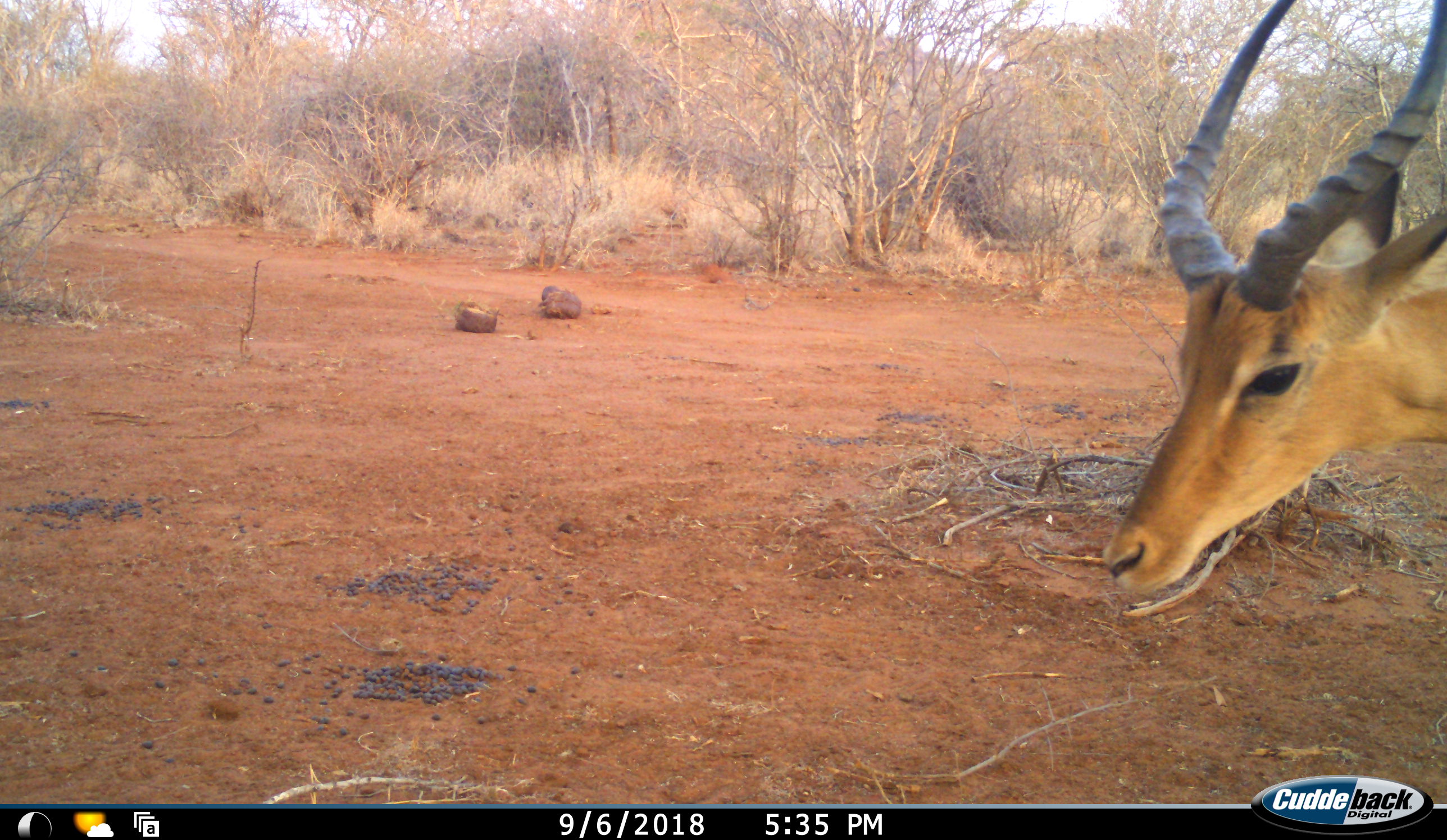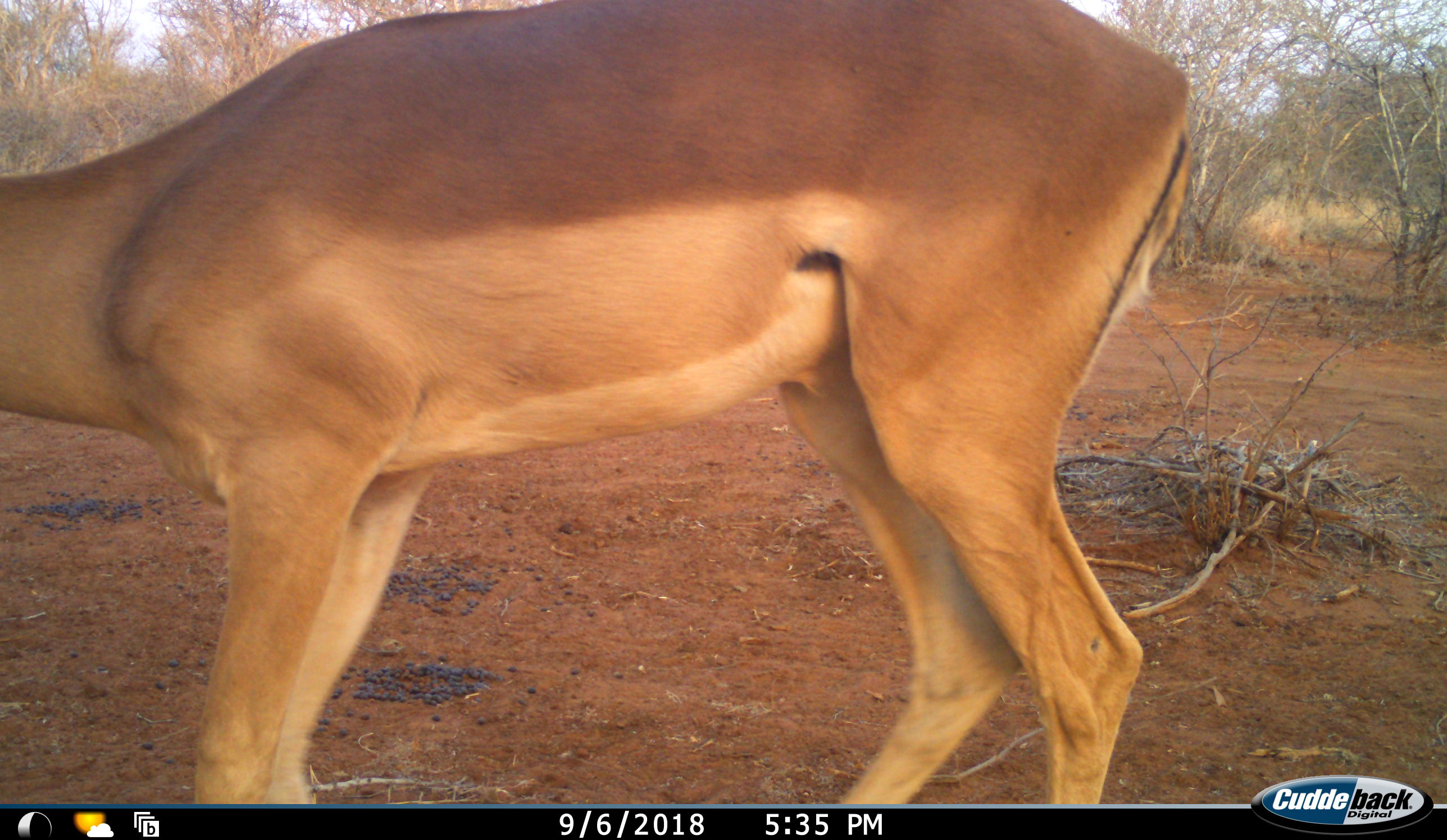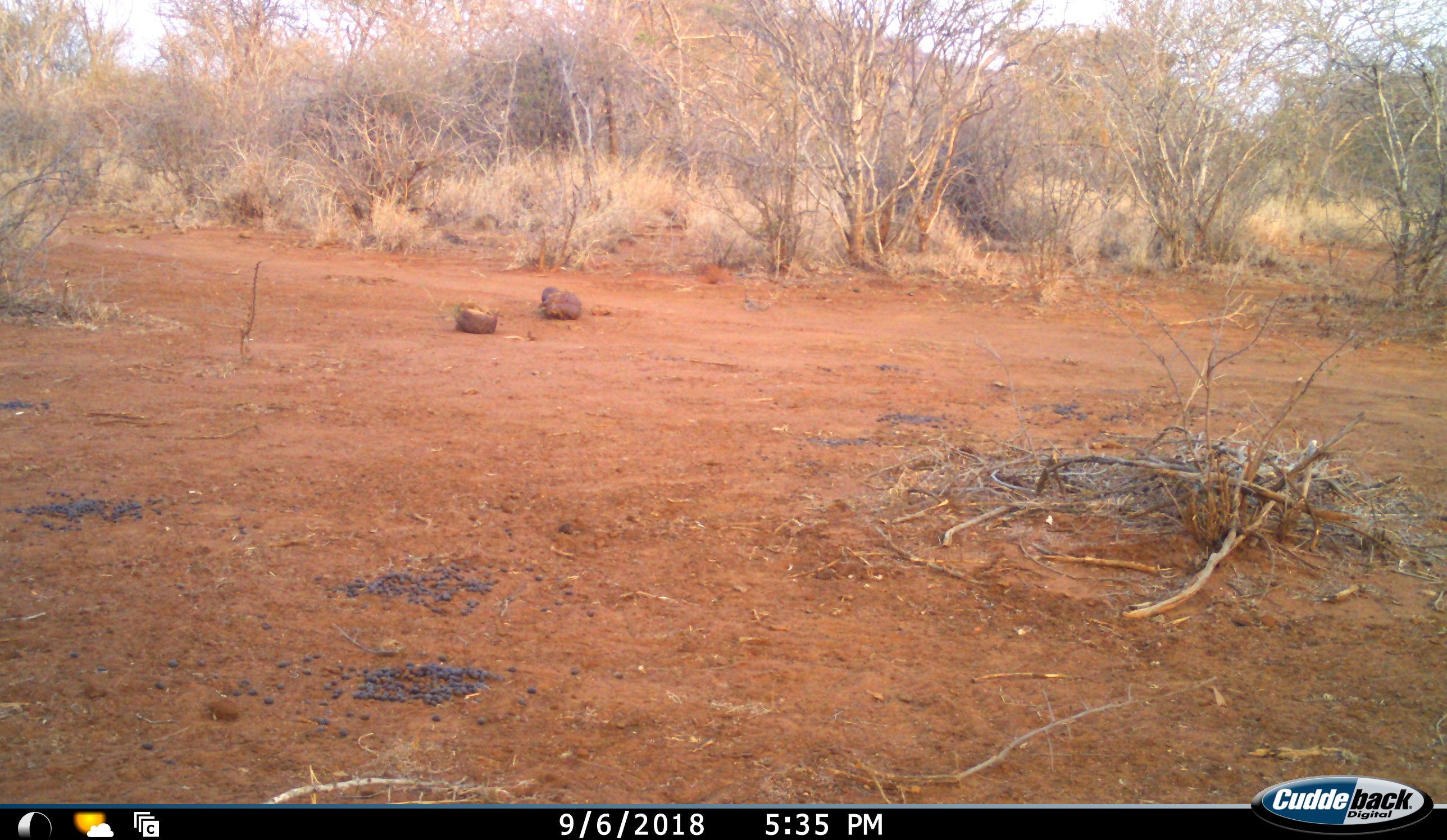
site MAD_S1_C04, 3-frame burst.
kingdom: Animalia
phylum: Chordata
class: Mammalia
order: Artiodactyla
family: Bovidae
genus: Aepyceros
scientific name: Aepyceros melampus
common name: impala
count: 1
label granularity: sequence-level